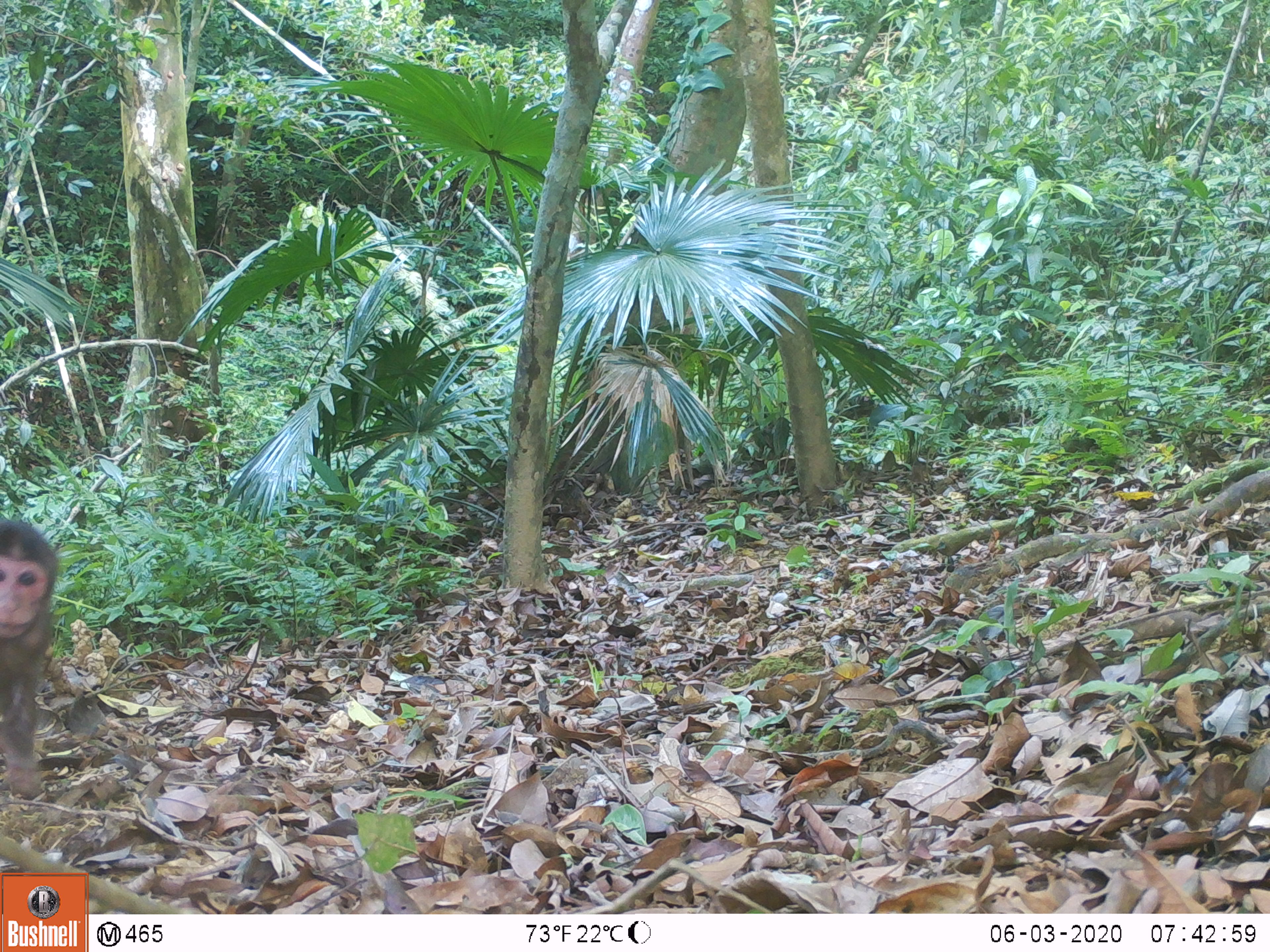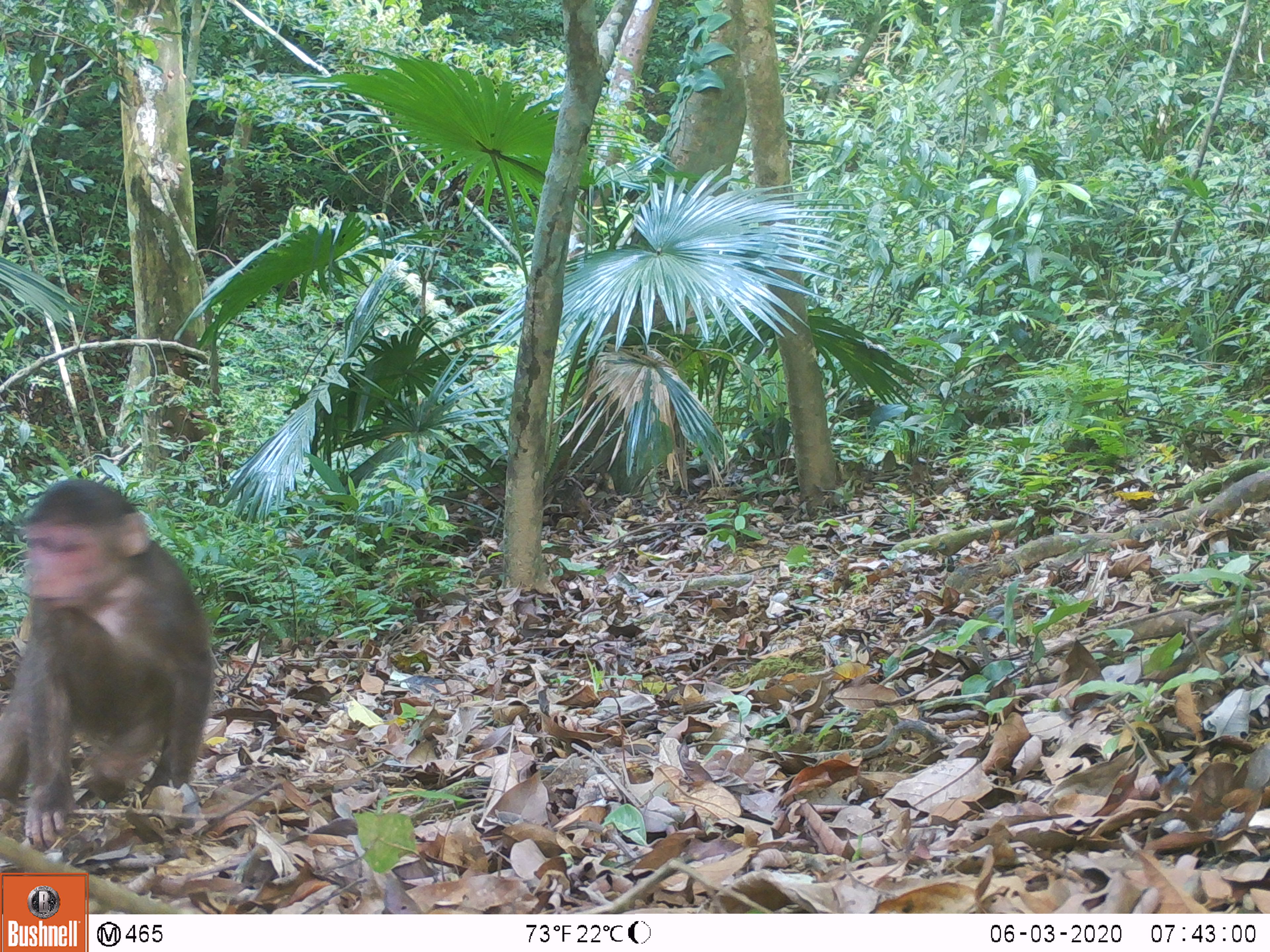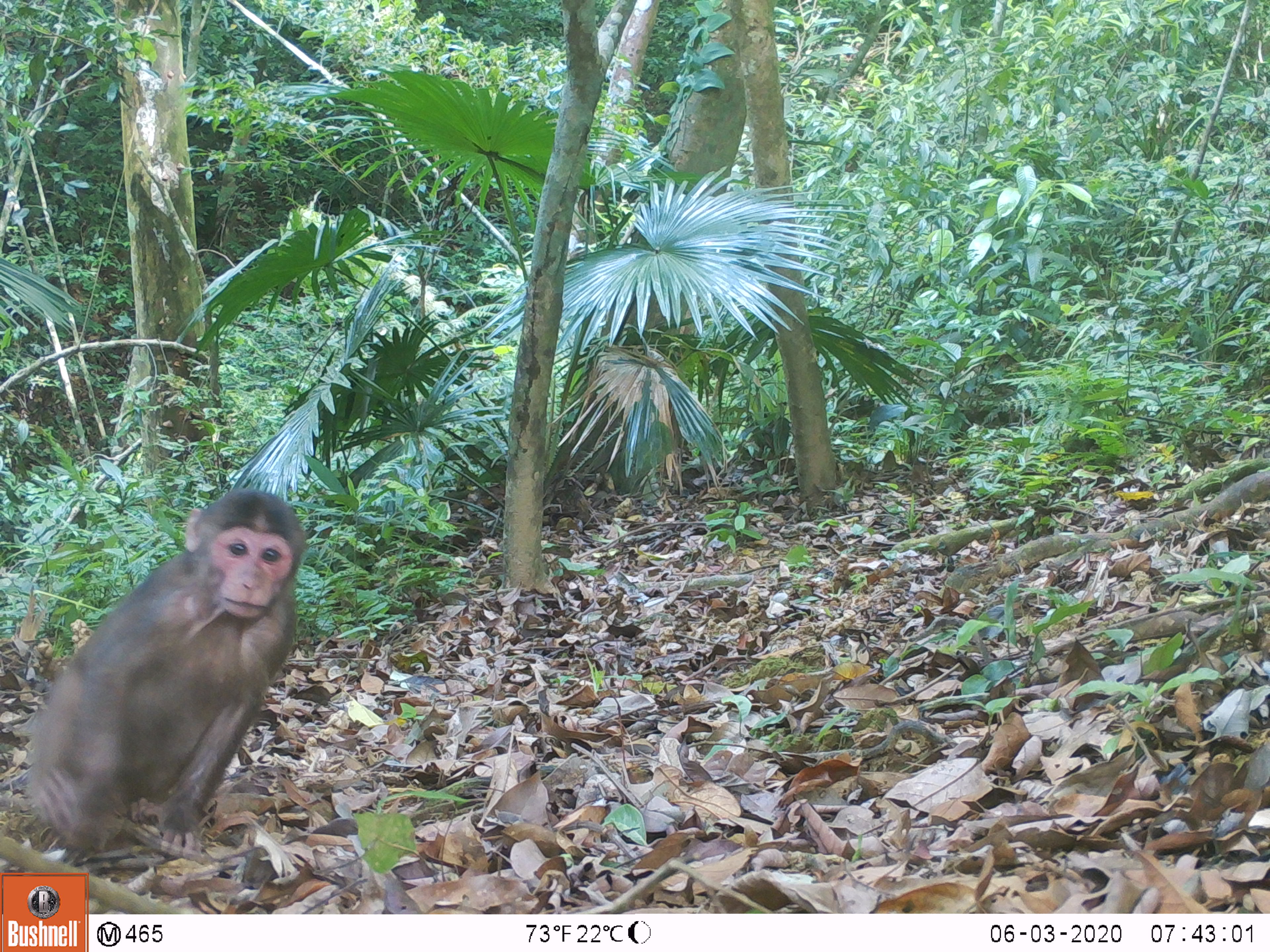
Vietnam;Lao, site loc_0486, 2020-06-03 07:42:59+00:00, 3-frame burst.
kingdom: Animalia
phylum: Chordata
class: Mammalia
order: Primates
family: Cercopithecidae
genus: Macaca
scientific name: Macaca arctoides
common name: stump-tailed macaque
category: stump tailed macaque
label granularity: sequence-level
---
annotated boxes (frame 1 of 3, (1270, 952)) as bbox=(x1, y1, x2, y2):
stump tailed macaque: bbox=(0, 517, 58, 795)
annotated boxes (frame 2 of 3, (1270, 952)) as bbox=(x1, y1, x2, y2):
stump tailed macaque: bbox=(0, 476, 219, 849)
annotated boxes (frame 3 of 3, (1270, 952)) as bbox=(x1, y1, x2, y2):
stump tailed macaque: bbox=(28, 482, 318, 860)